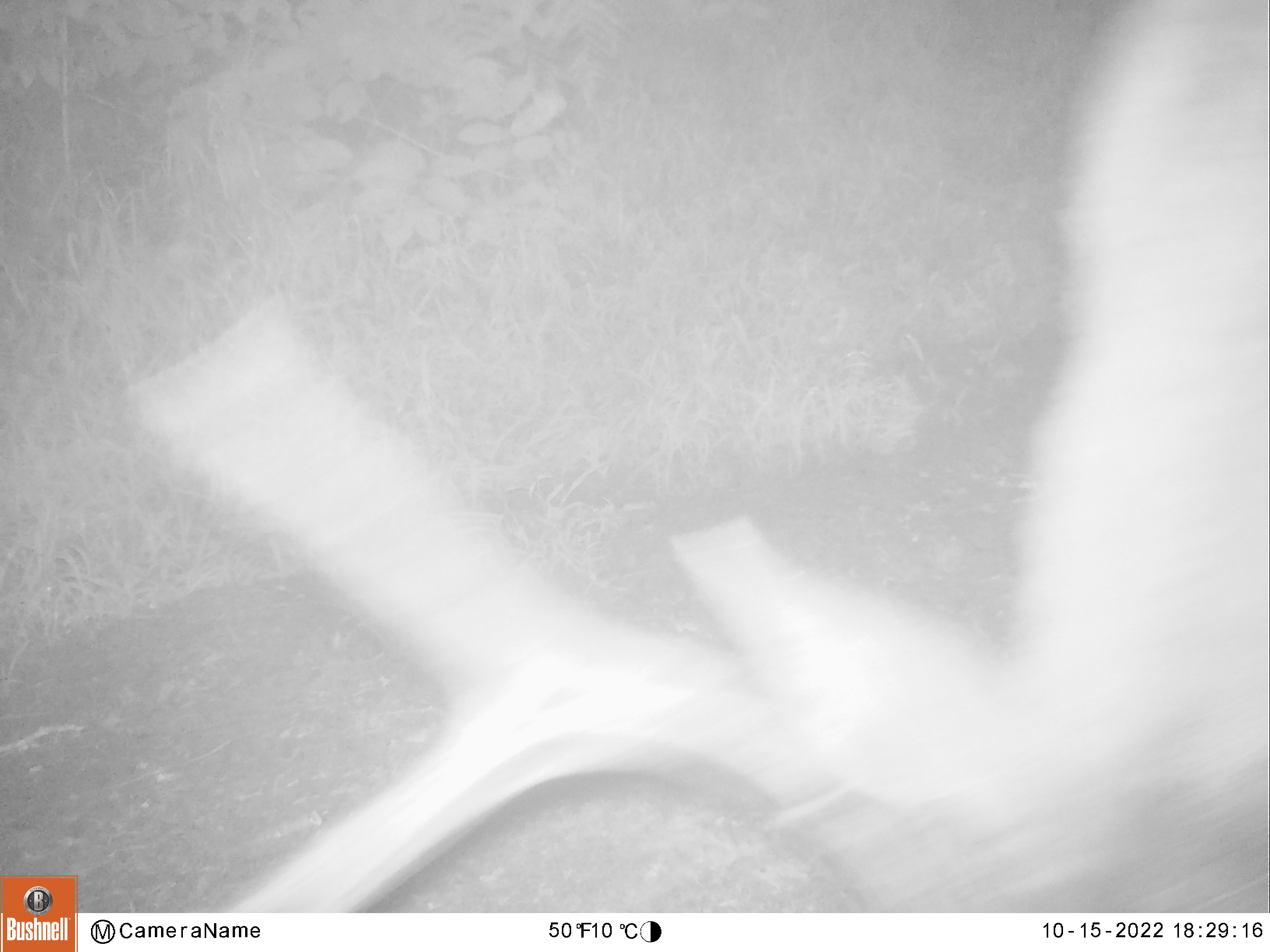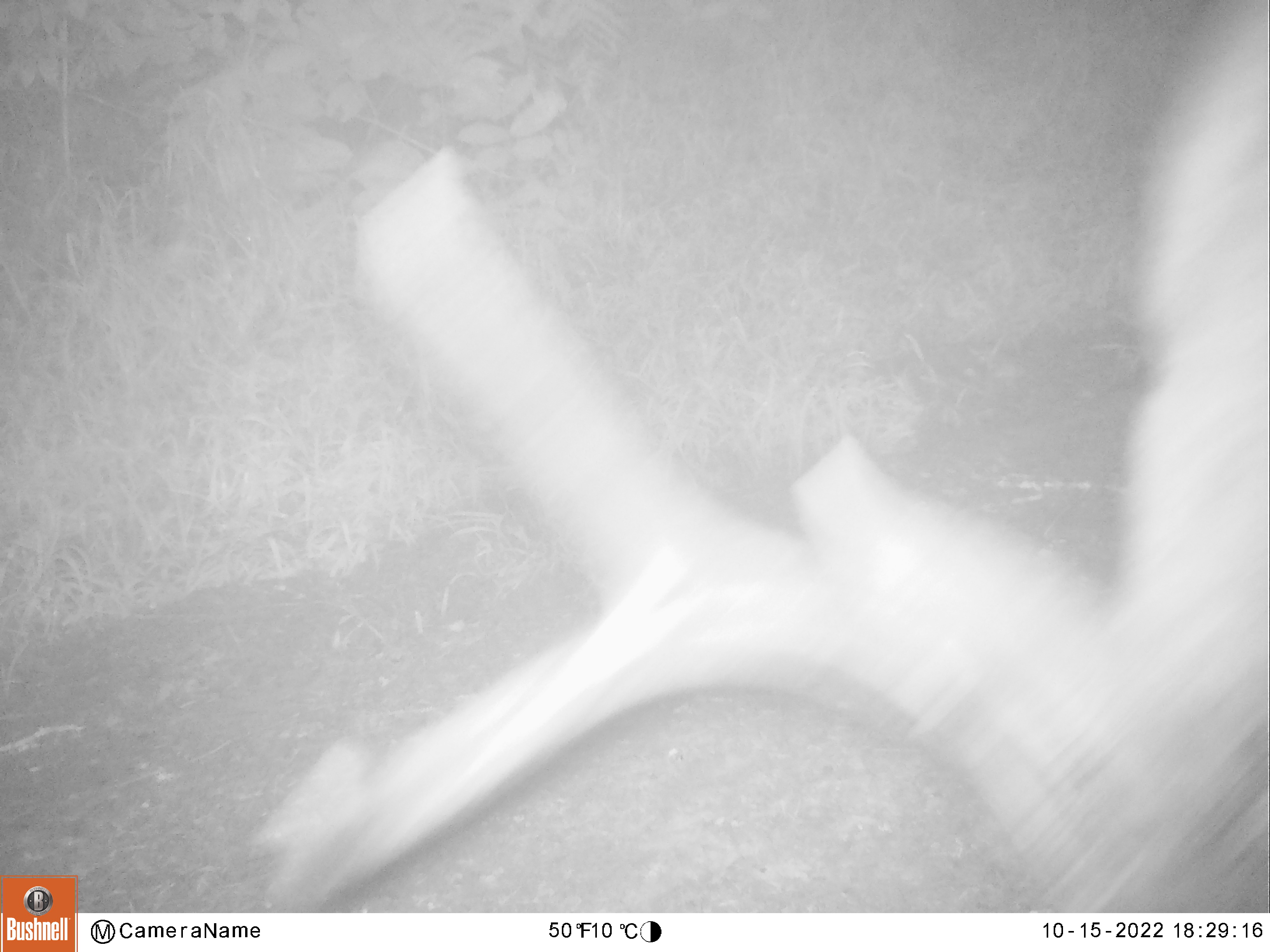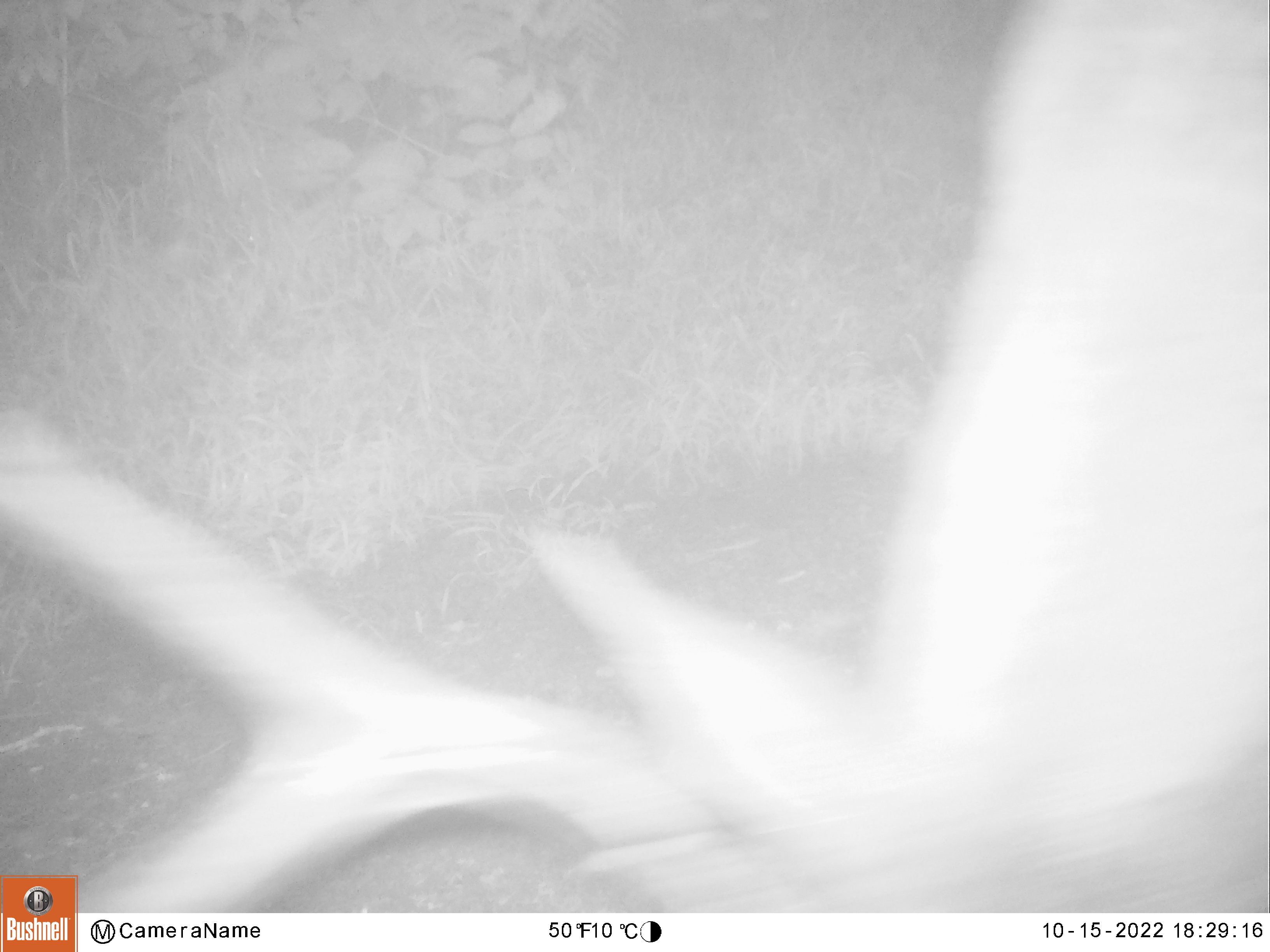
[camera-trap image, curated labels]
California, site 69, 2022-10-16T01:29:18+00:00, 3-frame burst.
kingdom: Animalia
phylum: Chordata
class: Mammalia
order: Artiodactyla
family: Cervidae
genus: Odocoileus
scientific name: Odocoileus hemionus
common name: mule deer